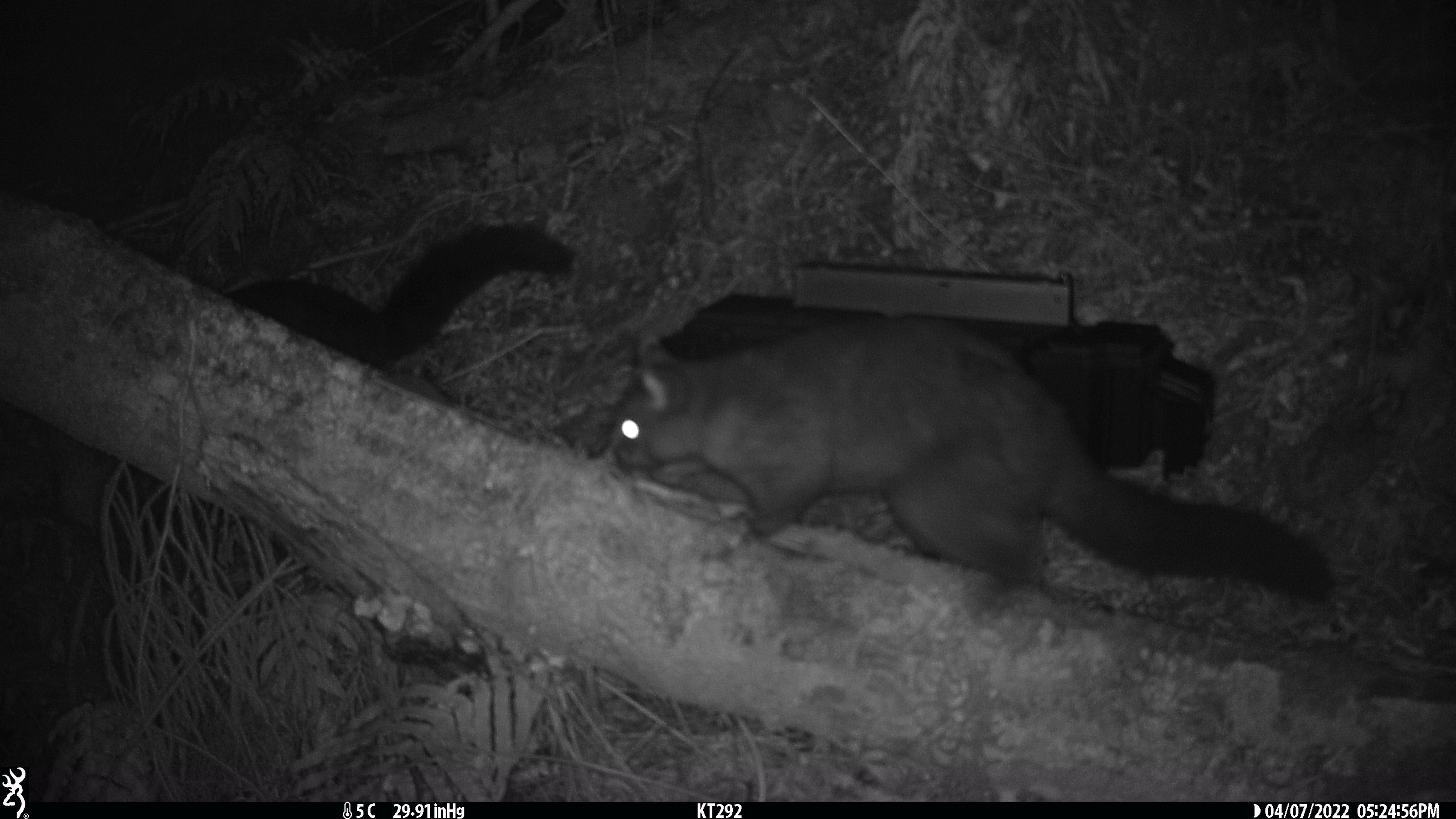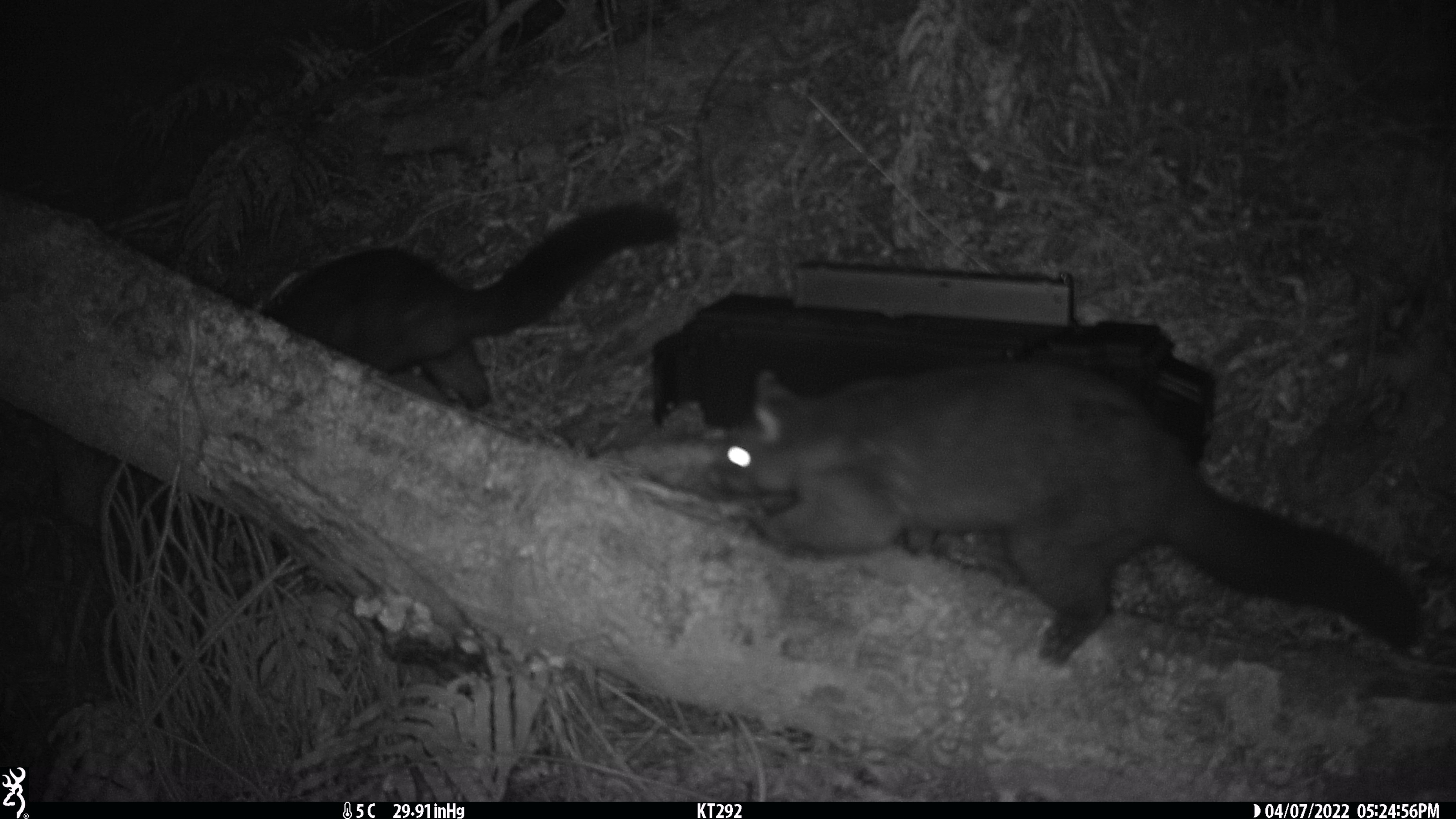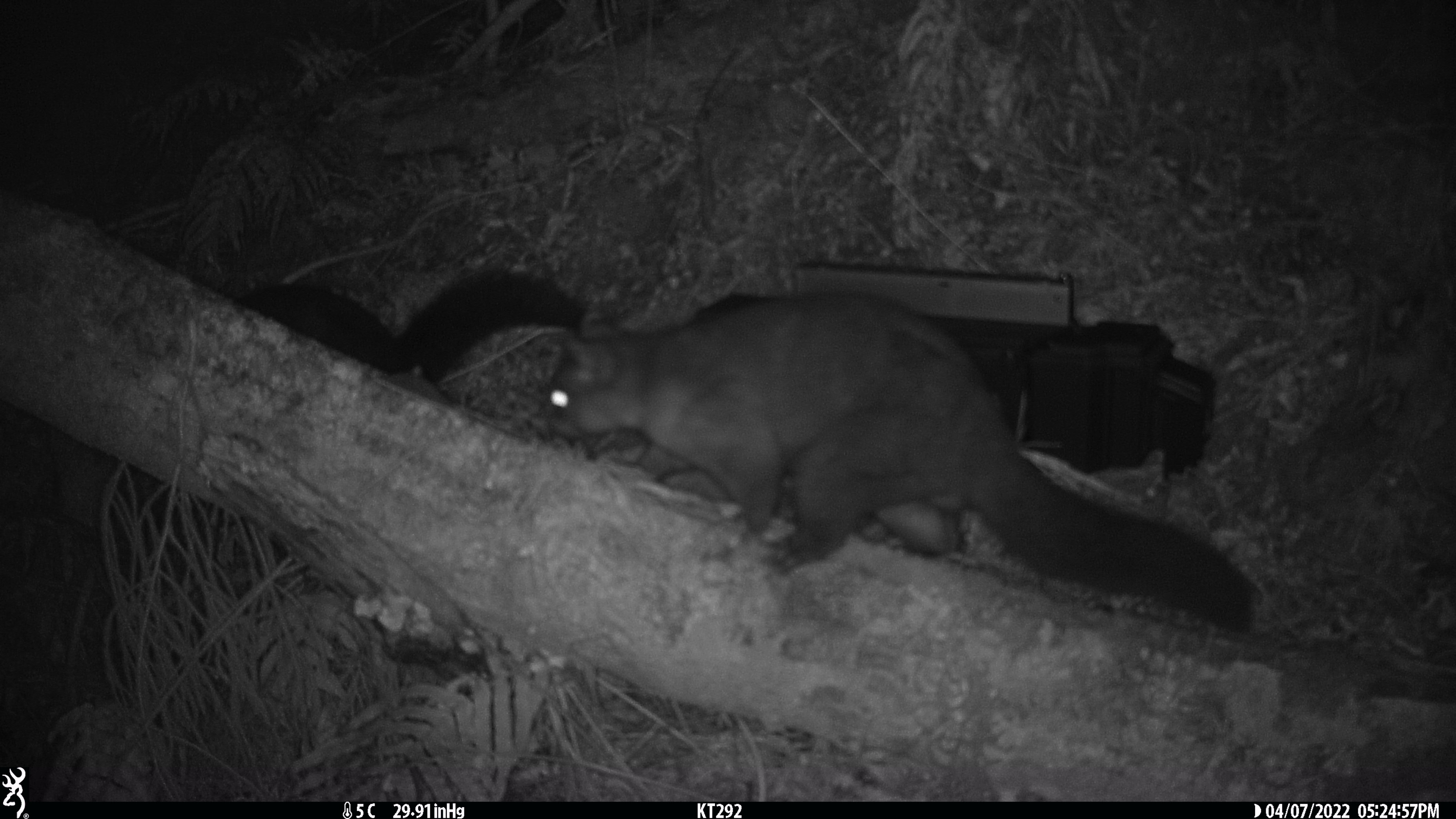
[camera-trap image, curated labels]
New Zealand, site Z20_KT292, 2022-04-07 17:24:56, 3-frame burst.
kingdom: Animalia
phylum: Chordata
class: Mammalia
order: Diprotodontia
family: Phalangeridae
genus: Trichosurus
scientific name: Trichosurus vulpecula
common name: common brushtail possum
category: possum